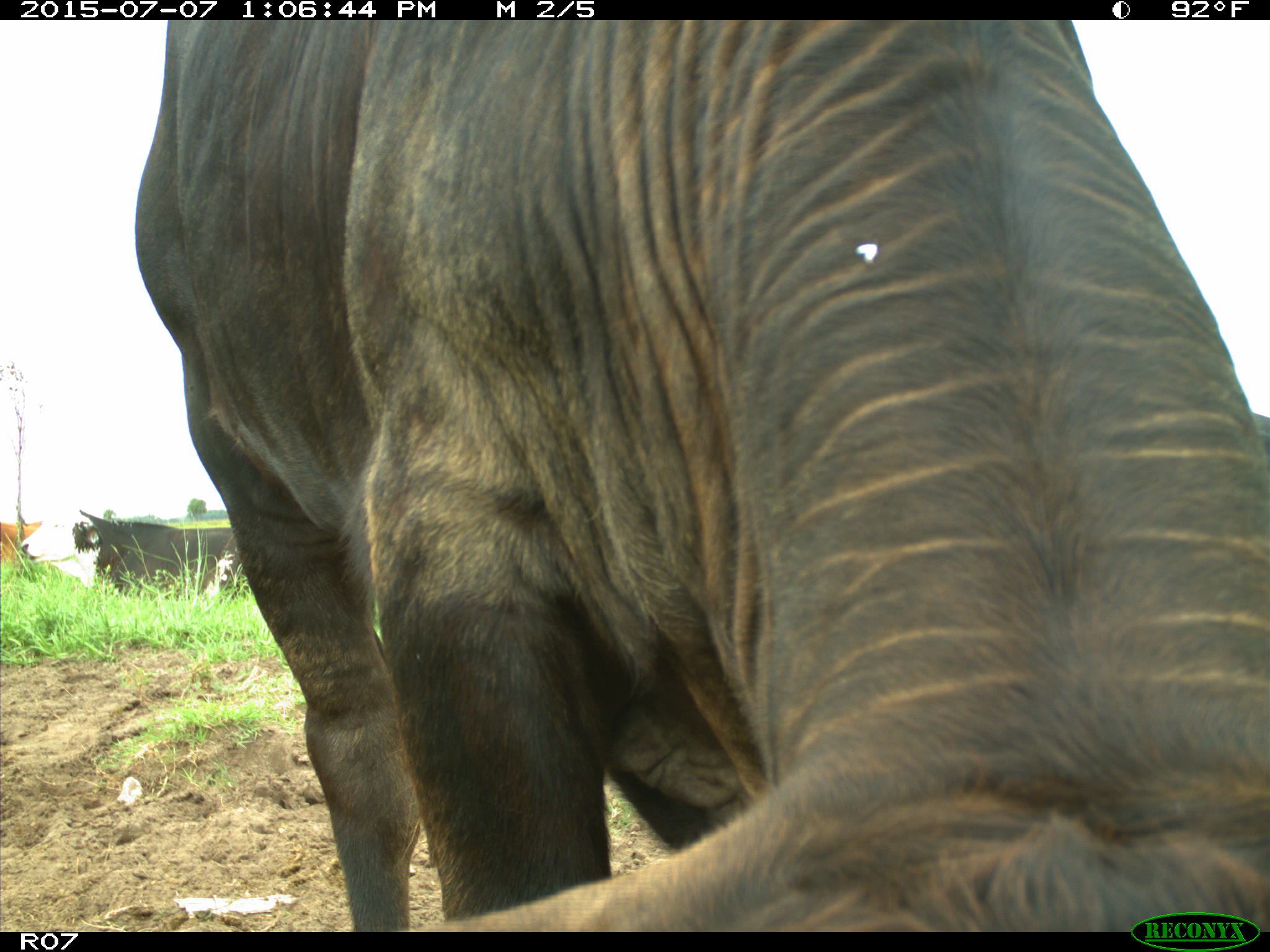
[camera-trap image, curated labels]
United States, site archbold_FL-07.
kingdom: Animalia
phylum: Chordata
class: Mammalia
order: Artiodactyla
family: Bovidae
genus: Bos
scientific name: Bos taurus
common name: domestic cow